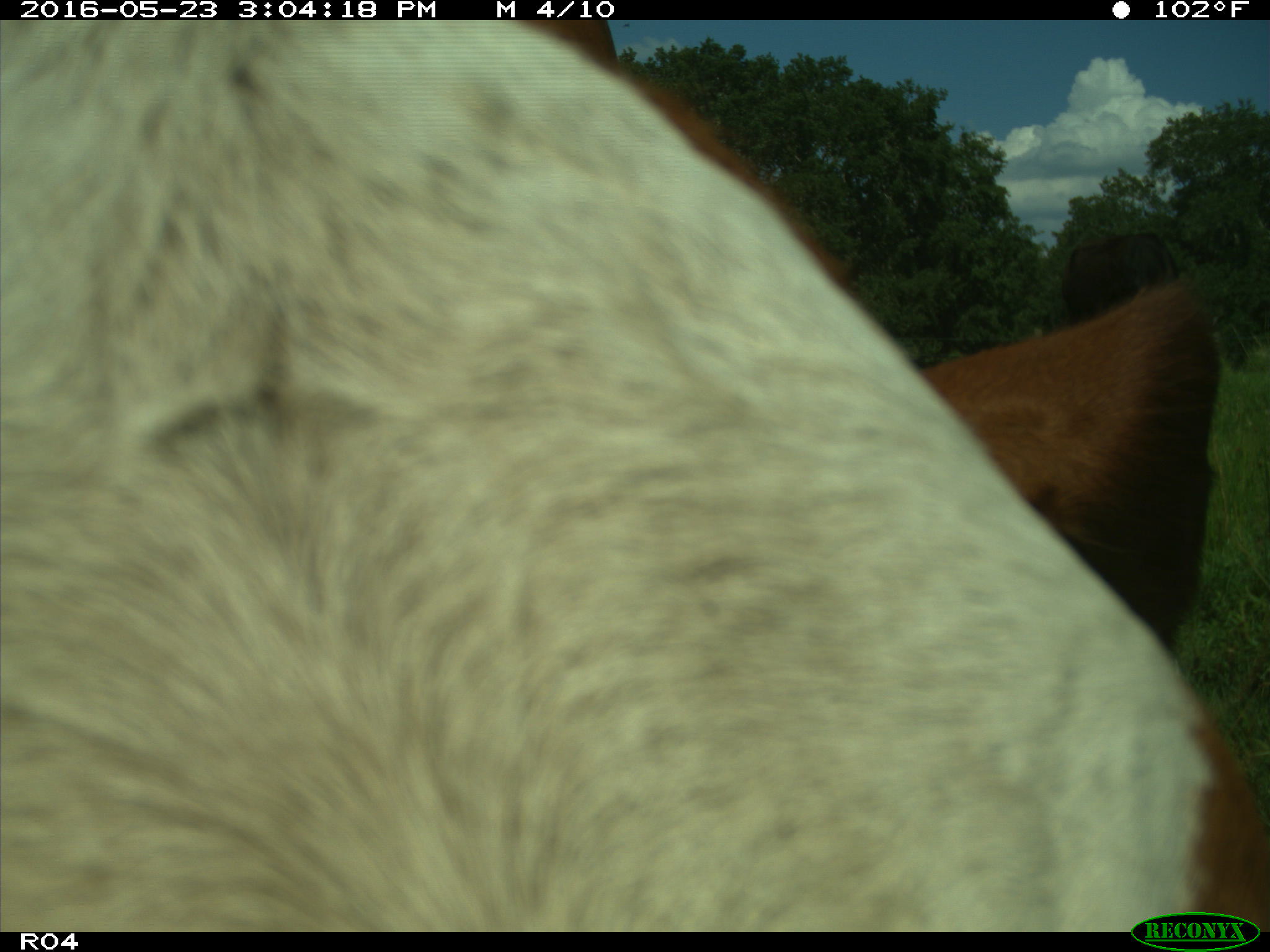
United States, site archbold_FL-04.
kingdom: Animalia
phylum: Chordata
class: Mammalia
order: Artiodactyla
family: Bovidae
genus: Bos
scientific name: Bos taurus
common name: domestic cow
Bos taurus (domestic cow).